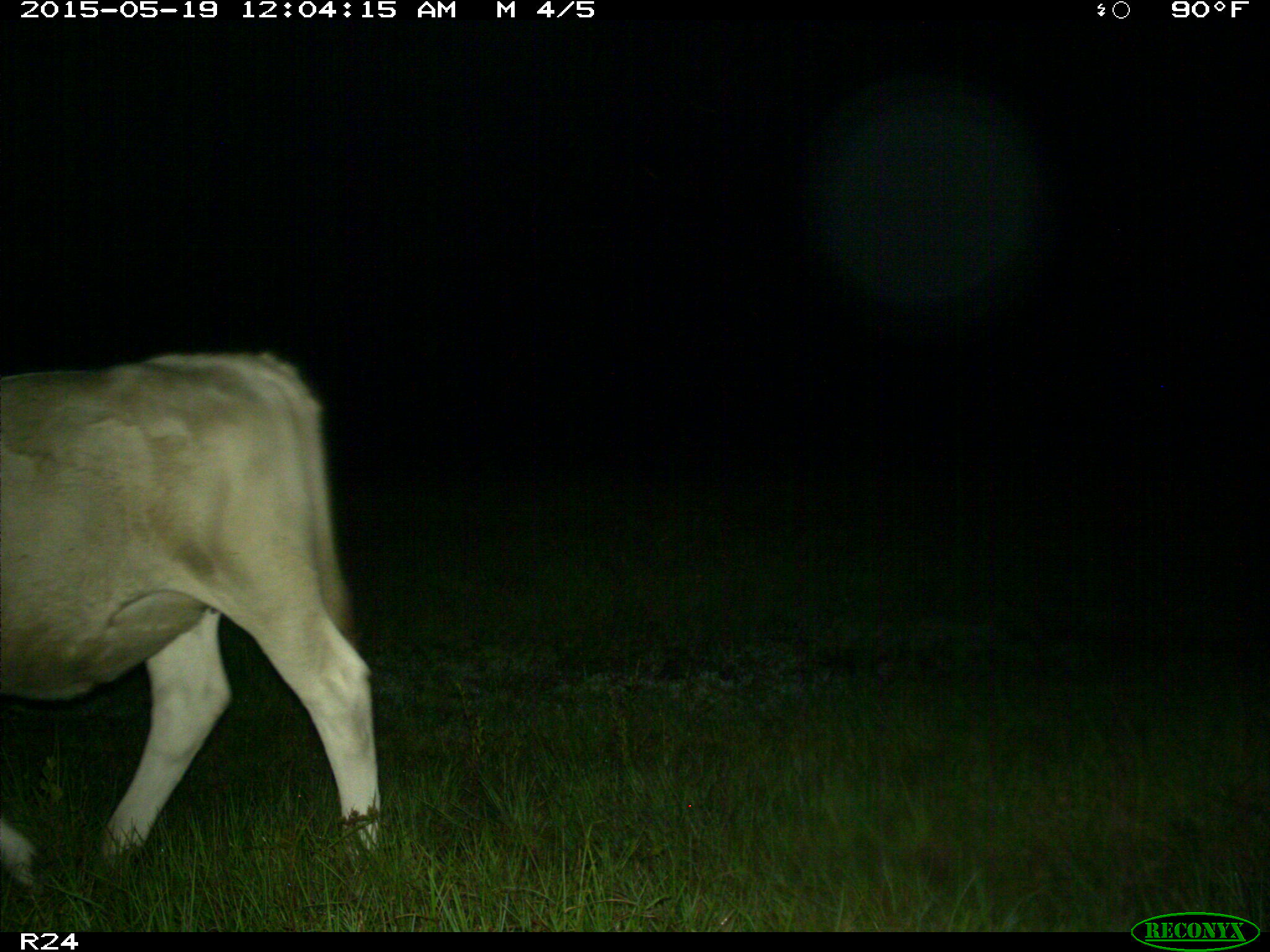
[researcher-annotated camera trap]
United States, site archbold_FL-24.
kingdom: Animalia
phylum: Chordata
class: Mammalia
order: Artiodactyla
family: Bovidae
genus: Bos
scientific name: Bos taurus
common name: domestic cow